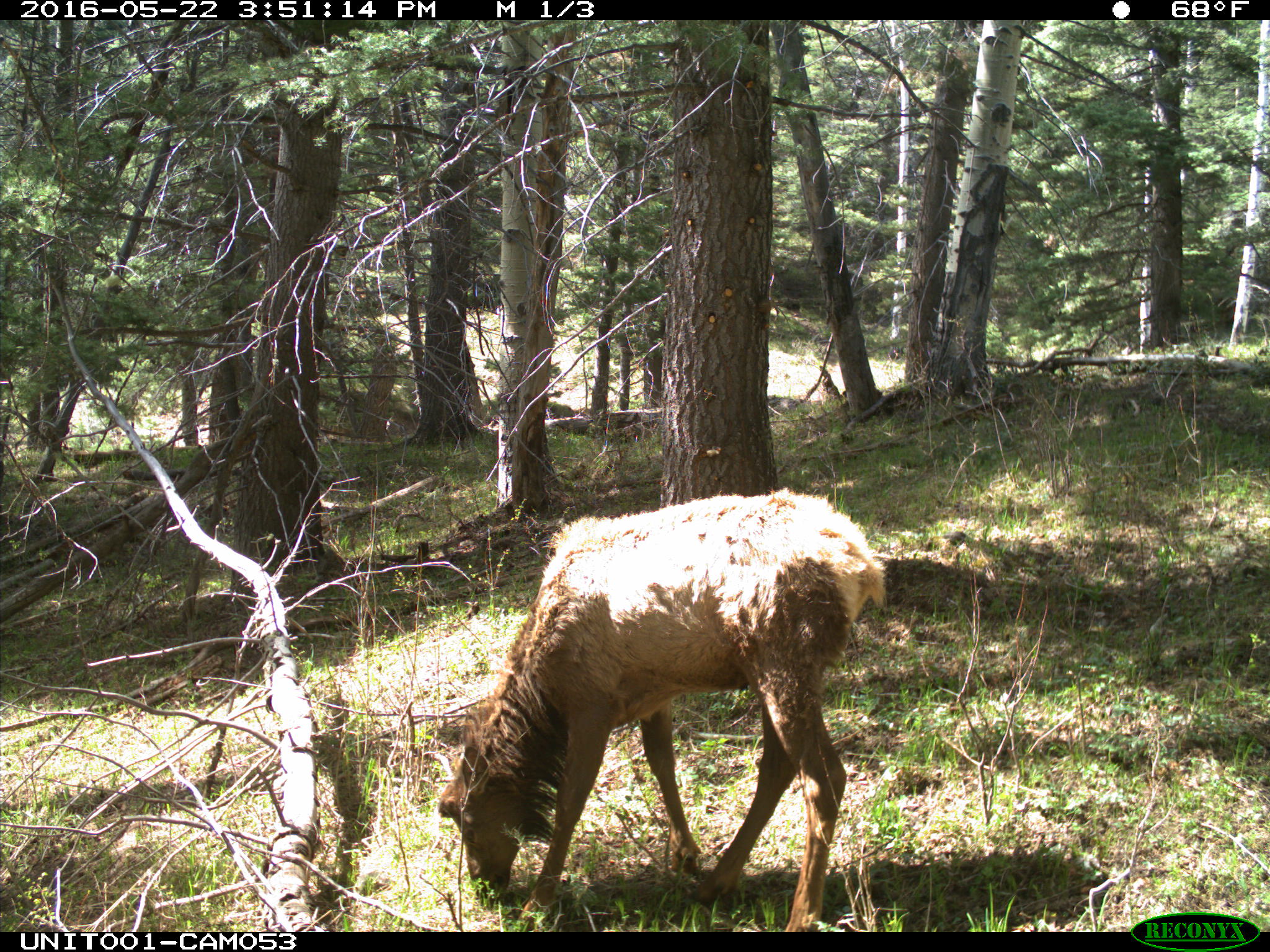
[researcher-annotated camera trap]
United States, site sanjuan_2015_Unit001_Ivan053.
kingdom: Animalia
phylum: Chordata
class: Mammalia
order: Artiodactyla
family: Cervidae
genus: Cervus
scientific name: Cervus elaphus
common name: red deer